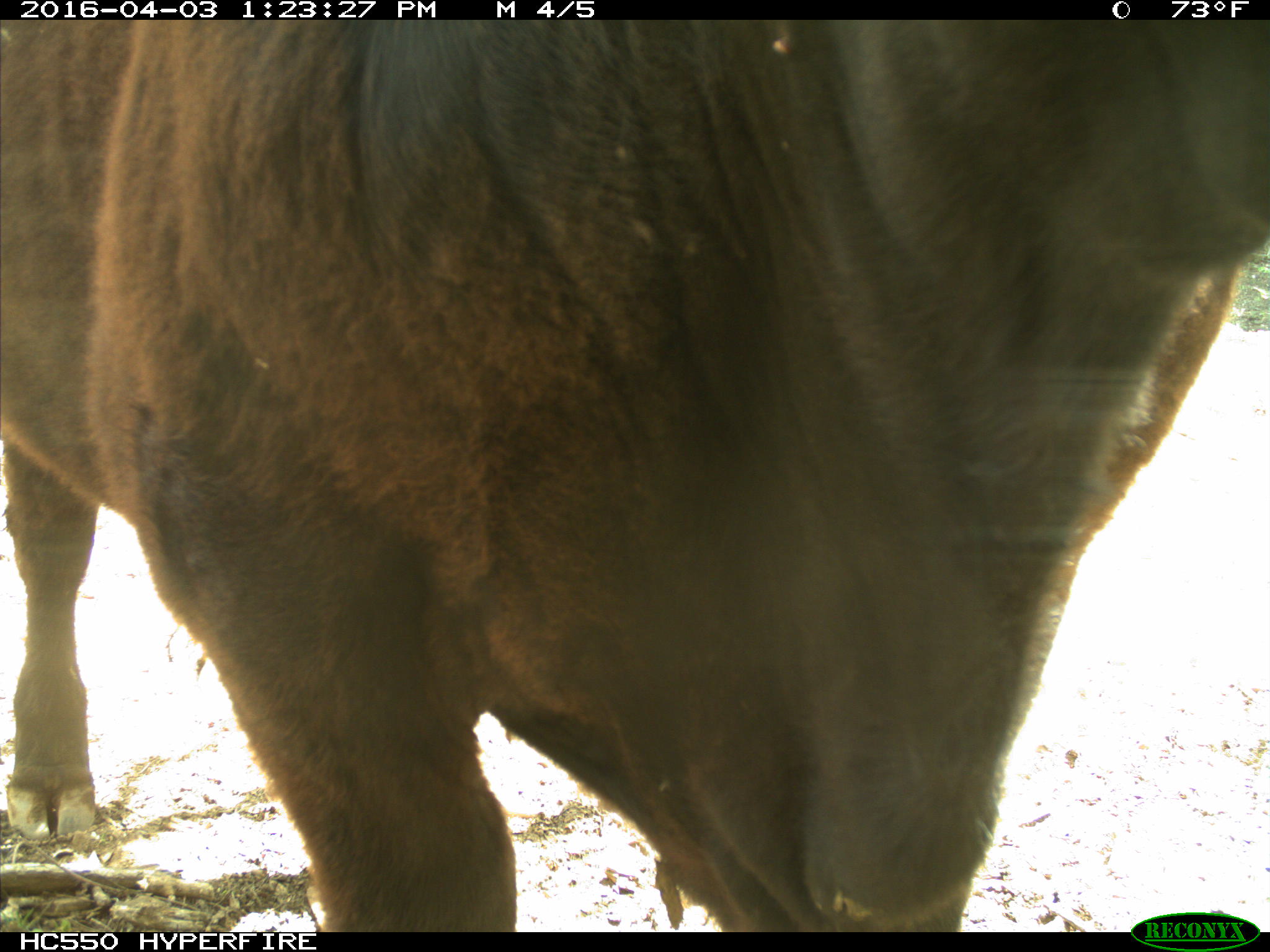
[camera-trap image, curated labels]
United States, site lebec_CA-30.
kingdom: Animalia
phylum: Chordata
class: Mammalia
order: Artiodactyla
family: Bovidae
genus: Bos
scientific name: Bos taurus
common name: domestic cow